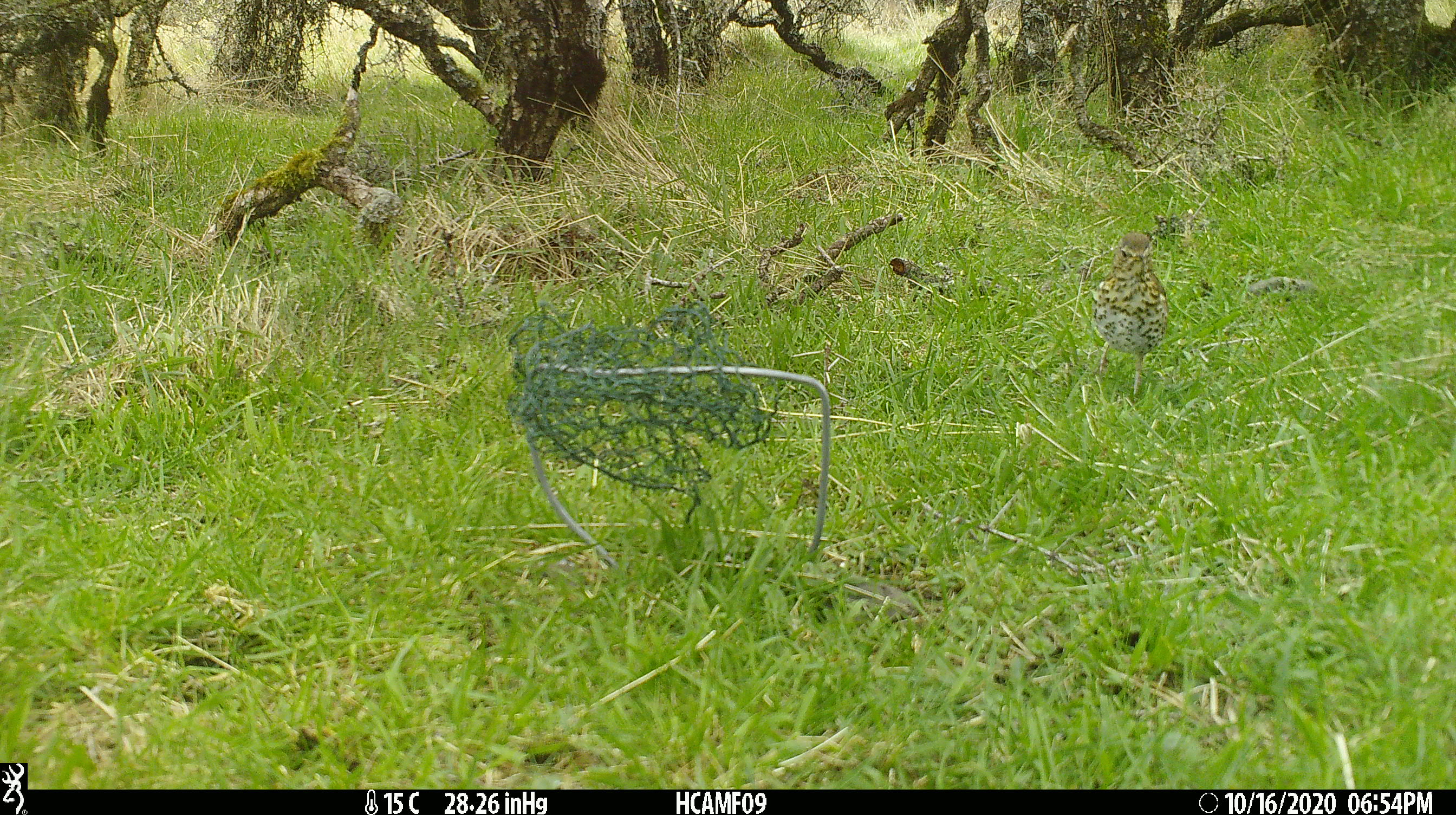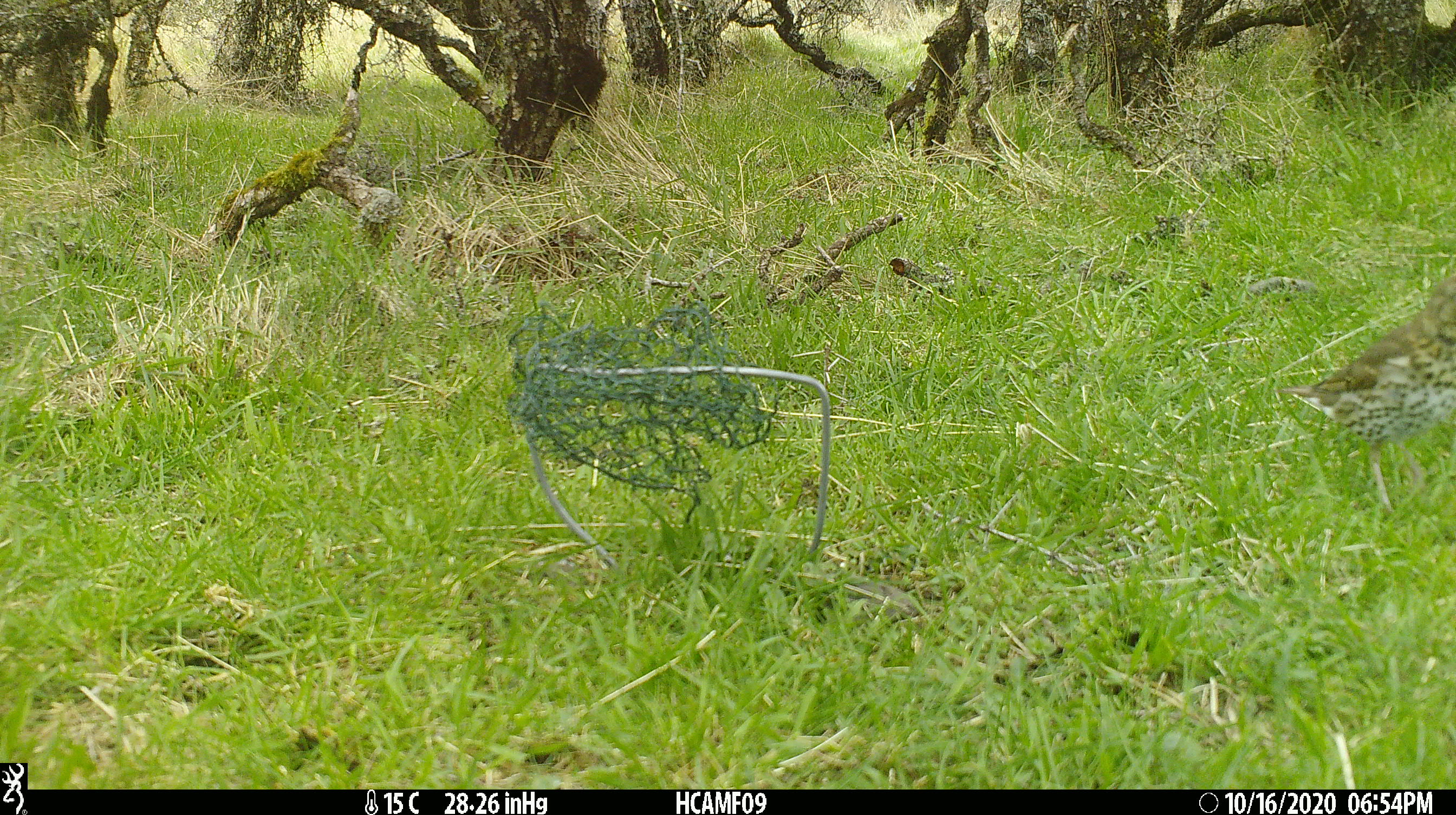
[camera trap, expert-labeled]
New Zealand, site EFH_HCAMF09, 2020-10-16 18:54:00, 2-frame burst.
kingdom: Animalia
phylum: Chordata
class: Aves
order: Passeriformes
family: Turdidae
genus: Turdus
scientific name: Turdus philomelos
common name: song thrush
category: thrush